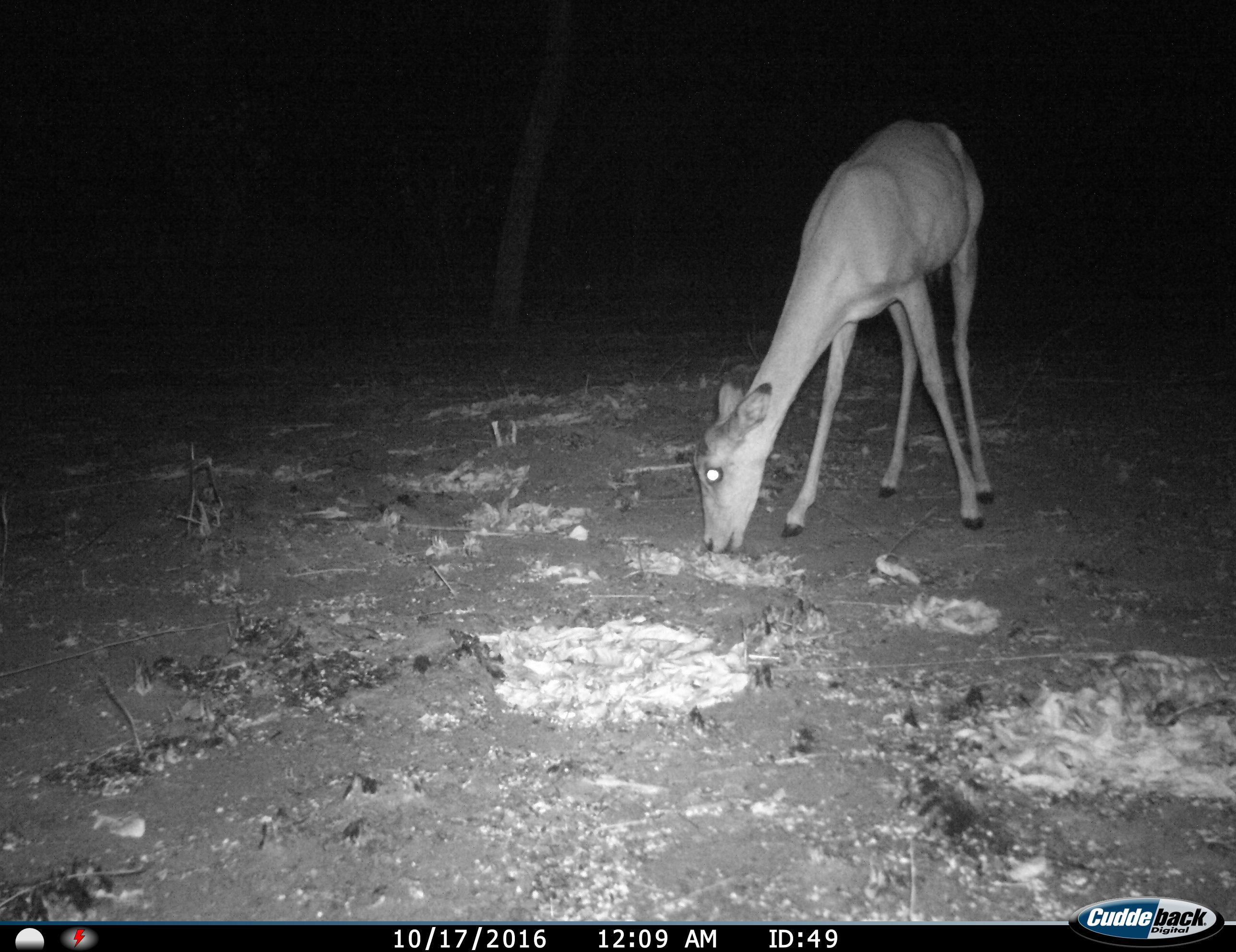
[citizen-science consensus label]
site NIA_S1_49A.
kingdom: Animalia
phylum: Chordata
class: Mammalia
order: Artiodactyla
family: Bovidae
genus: Aepyceros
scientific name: Aepyceros melampus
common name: impala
Impala (Aepyceros melampus), count 1. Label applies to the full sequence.